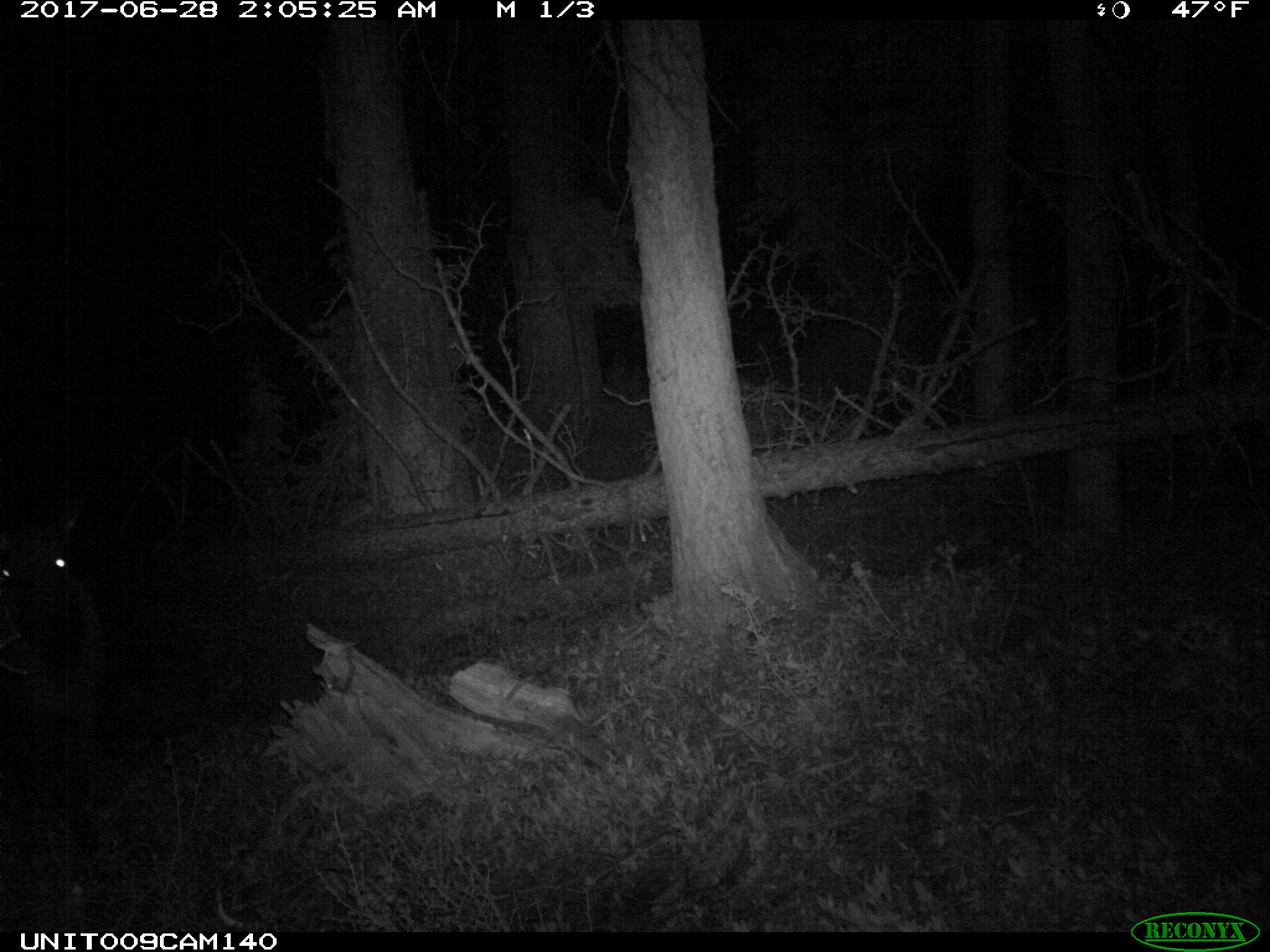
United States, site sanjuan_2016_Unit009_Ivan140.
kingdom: Animalia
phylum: Chordata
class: Mammalia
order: Artiodactyla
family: Cervidae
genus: Cervus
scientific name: Cervus elaphus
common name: red deer